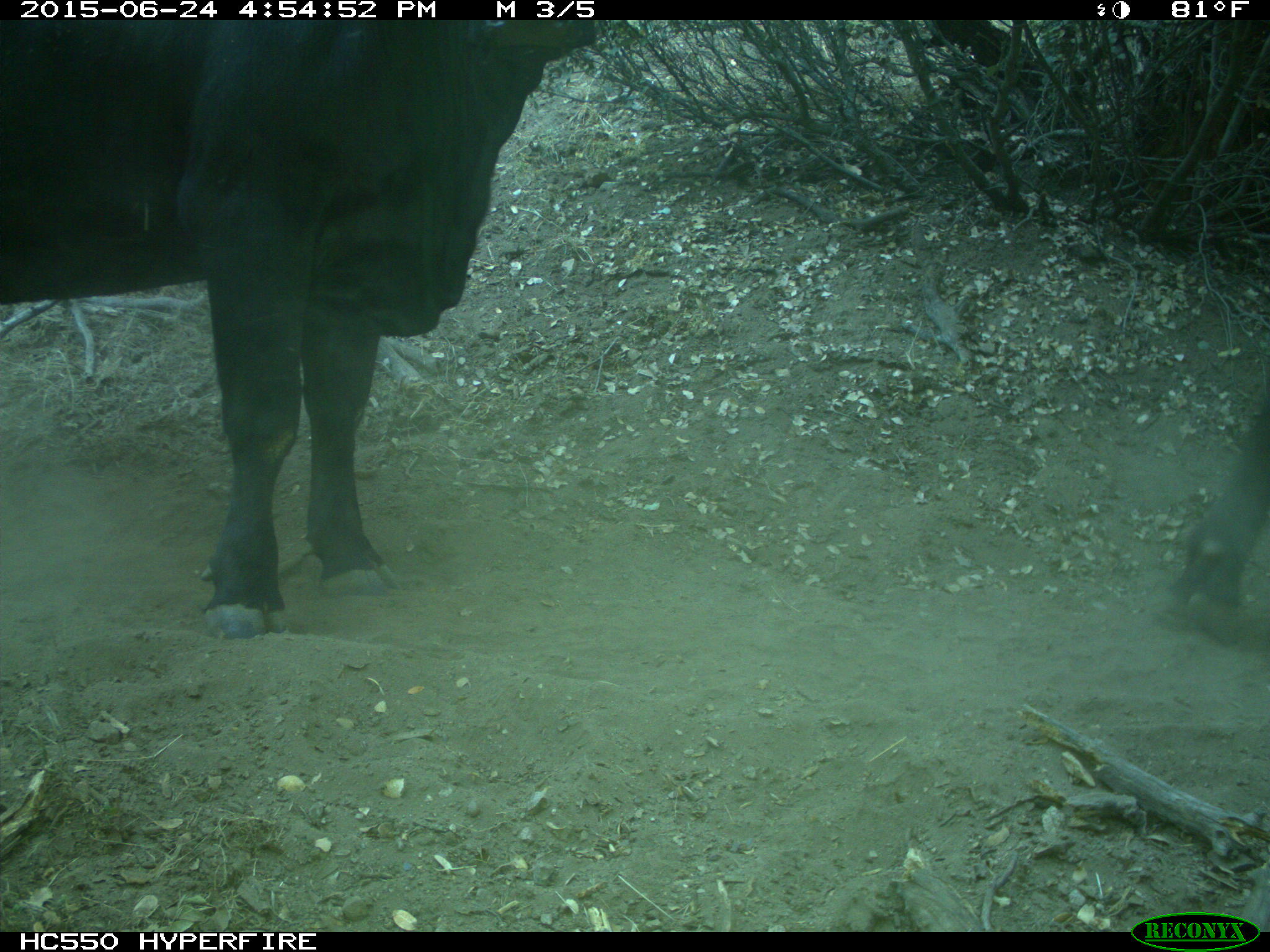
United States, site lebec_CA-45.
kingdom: Animalia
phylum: Chordata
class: Mammalia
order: Artiodactyla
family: Bovidae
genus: Bos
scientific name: Bos taurus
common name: domestic cow